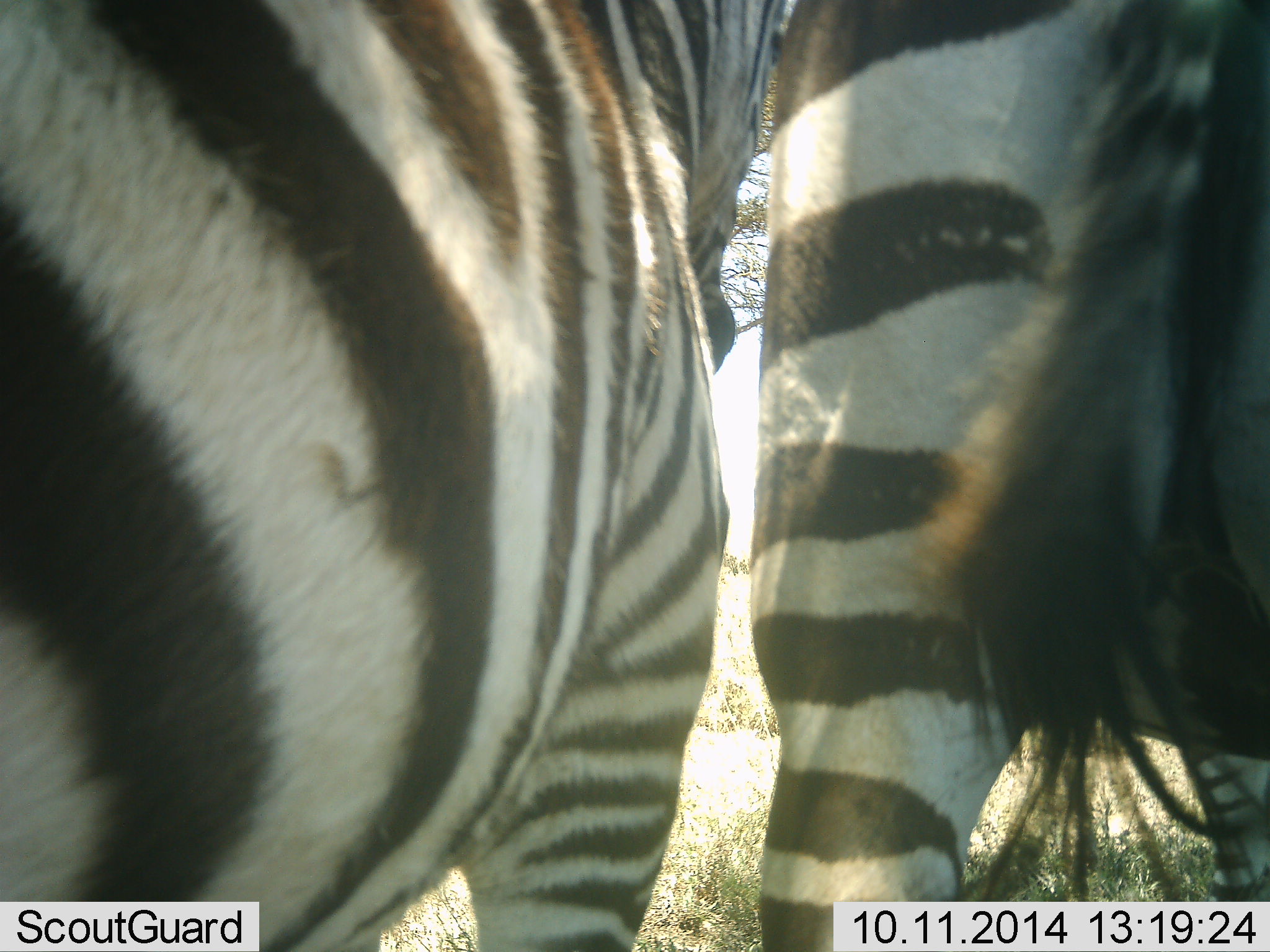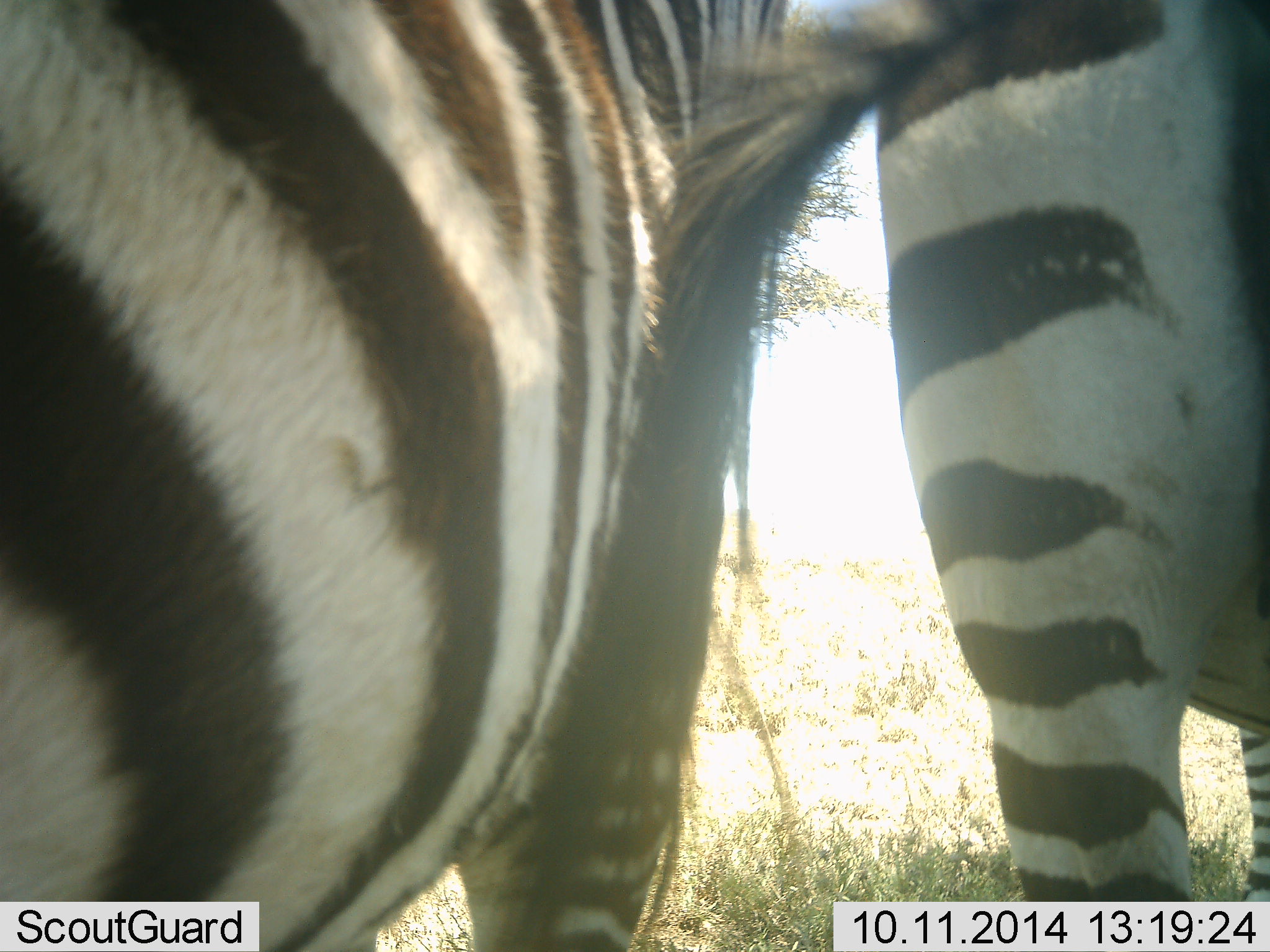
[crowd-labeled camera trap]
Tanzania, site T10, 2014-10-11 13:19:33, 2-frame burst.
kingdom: Animalia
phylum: Chordata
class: Mammalia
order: Perissodactyla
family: Equidae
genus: Equus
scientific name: Equus quagga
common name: plains zebra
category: zebra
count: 2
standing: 100%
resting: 0%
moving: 0%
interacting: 10%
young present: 0%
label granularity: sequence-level